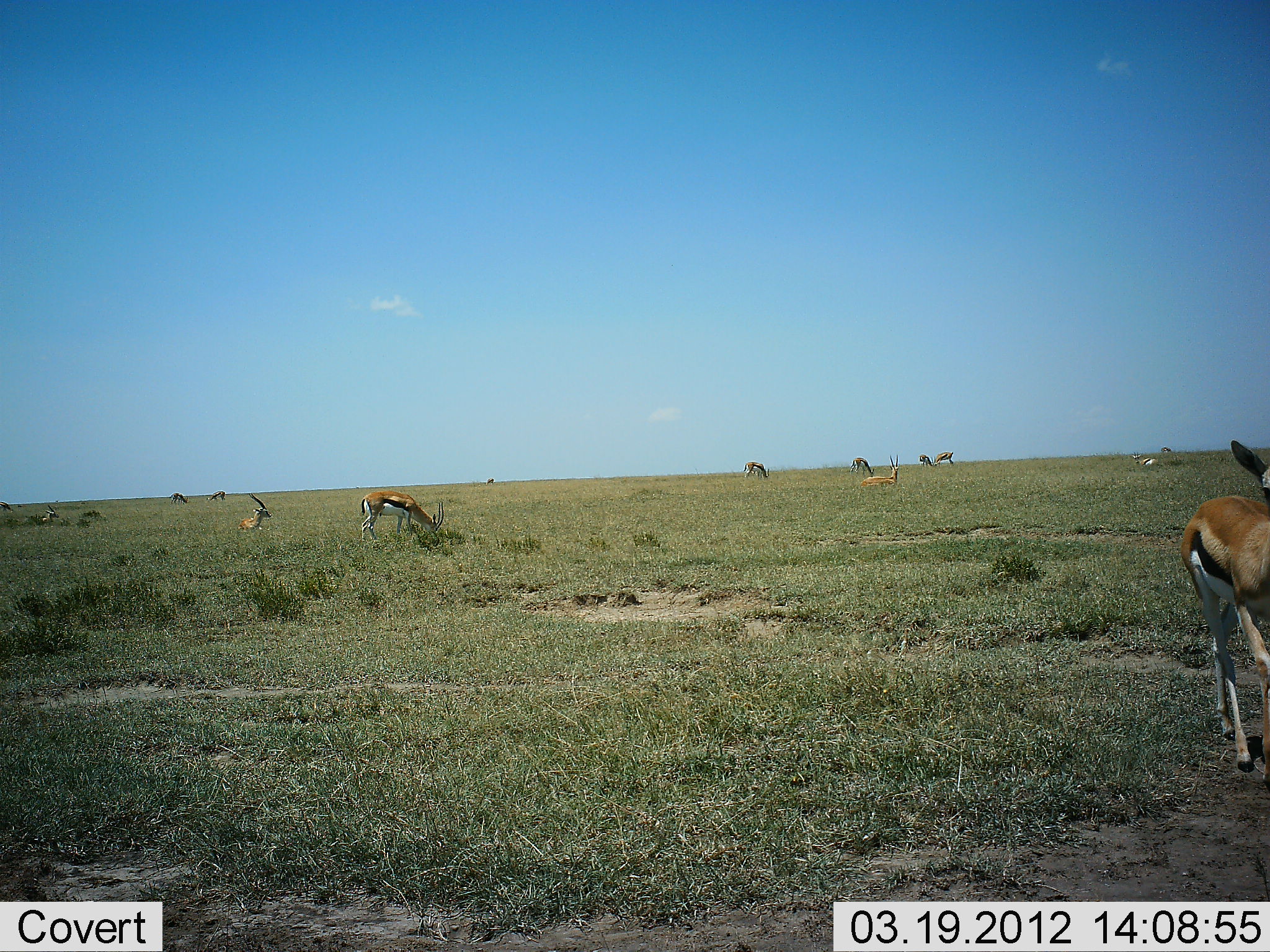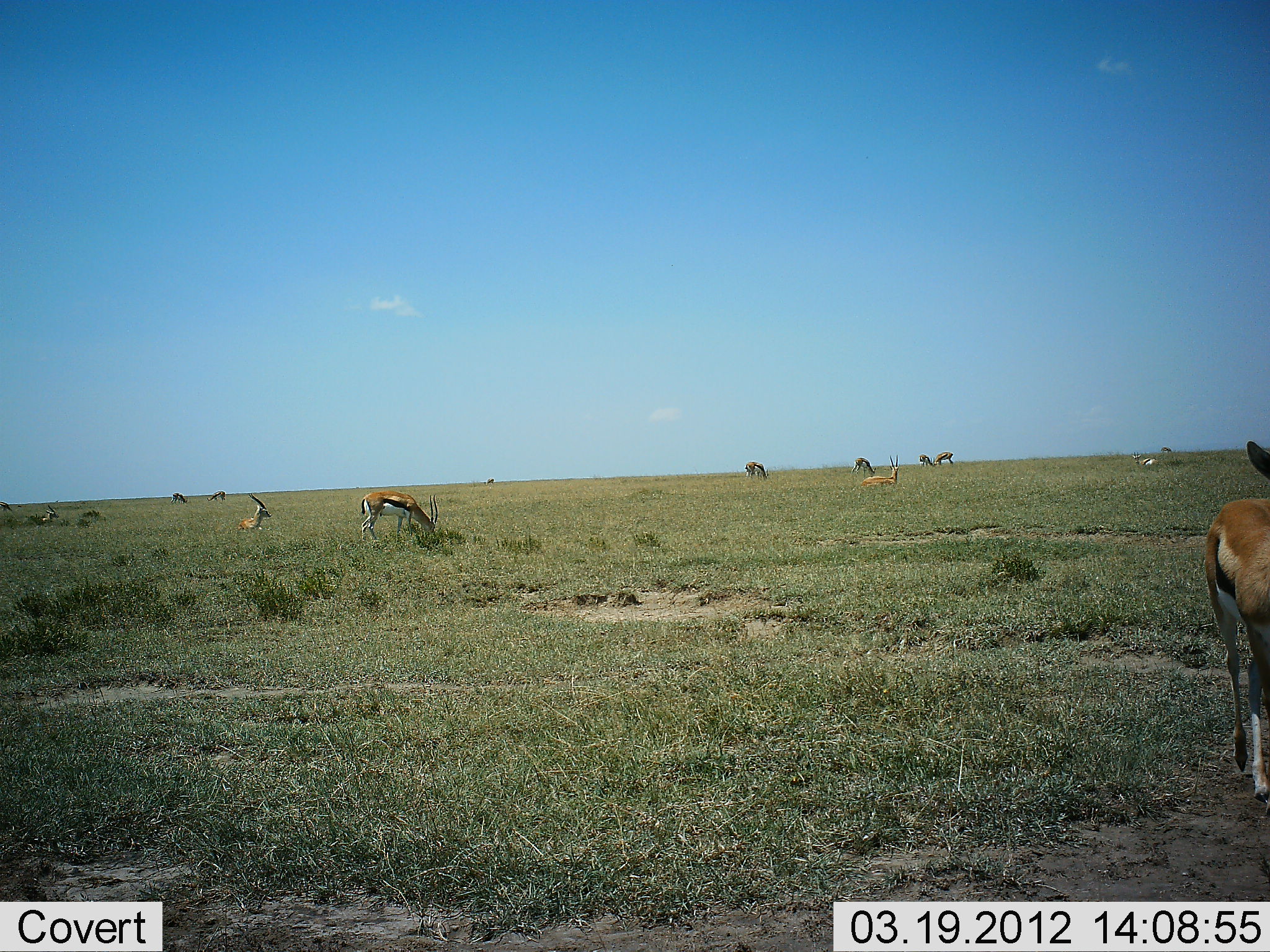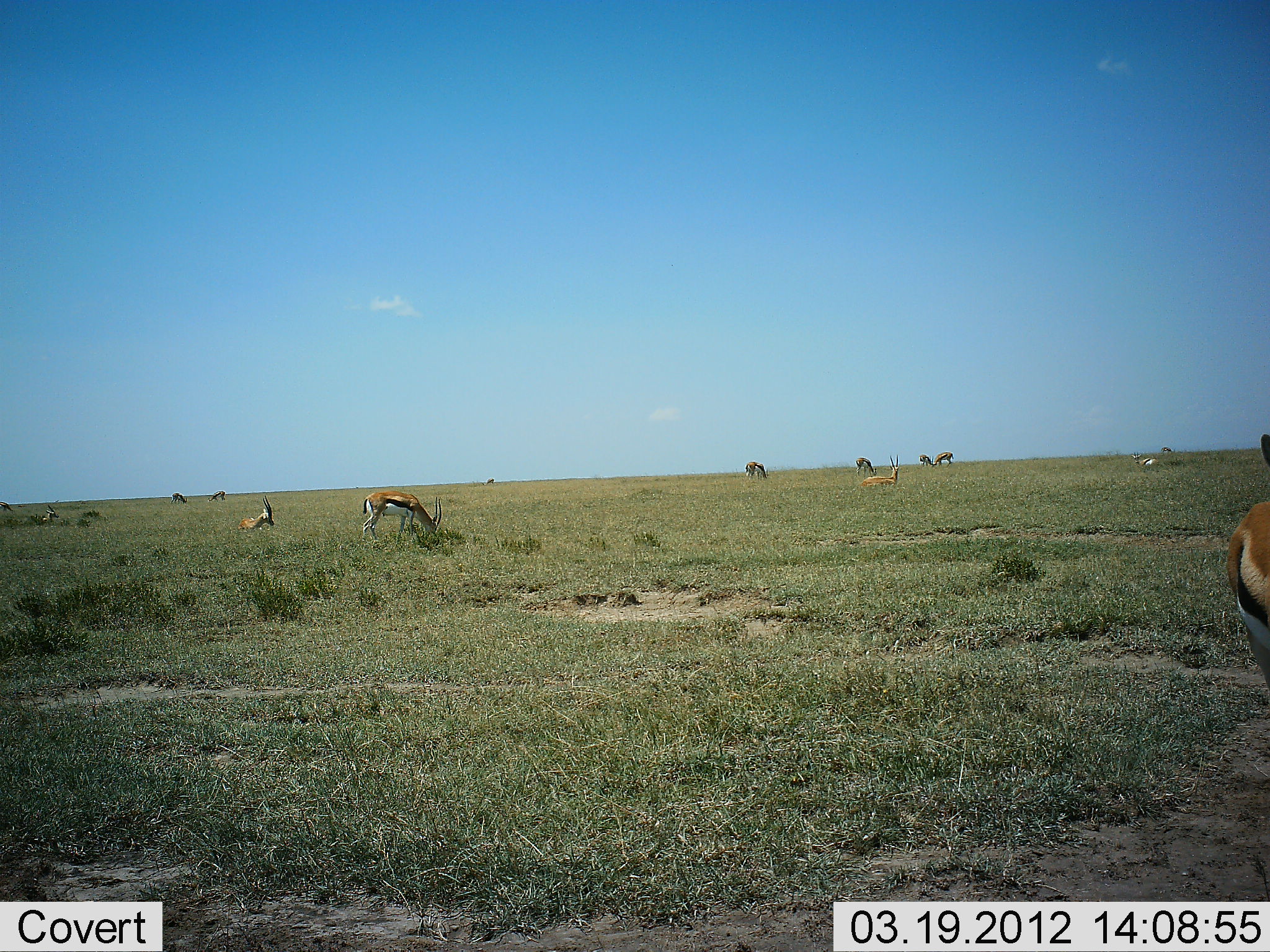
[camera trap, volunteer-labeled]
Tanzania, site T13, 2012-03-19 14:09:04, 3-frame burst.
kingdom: Animalia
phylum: Chordata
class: Mammalia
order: Artiodactyla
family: Bovidae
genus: Eudorcas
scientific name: Eudorcas thomsonii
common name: thomson's gazelle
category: gazellethomsons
Gazellethomsons (thomson's gazelle) (Eudorcas thomsonii), count 11-50. Behavior (volunteer vote fractions): standing 59%, resting 65%, moving 35%, interacting 0%. Young present (vote fraction): 0%. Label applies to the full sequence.